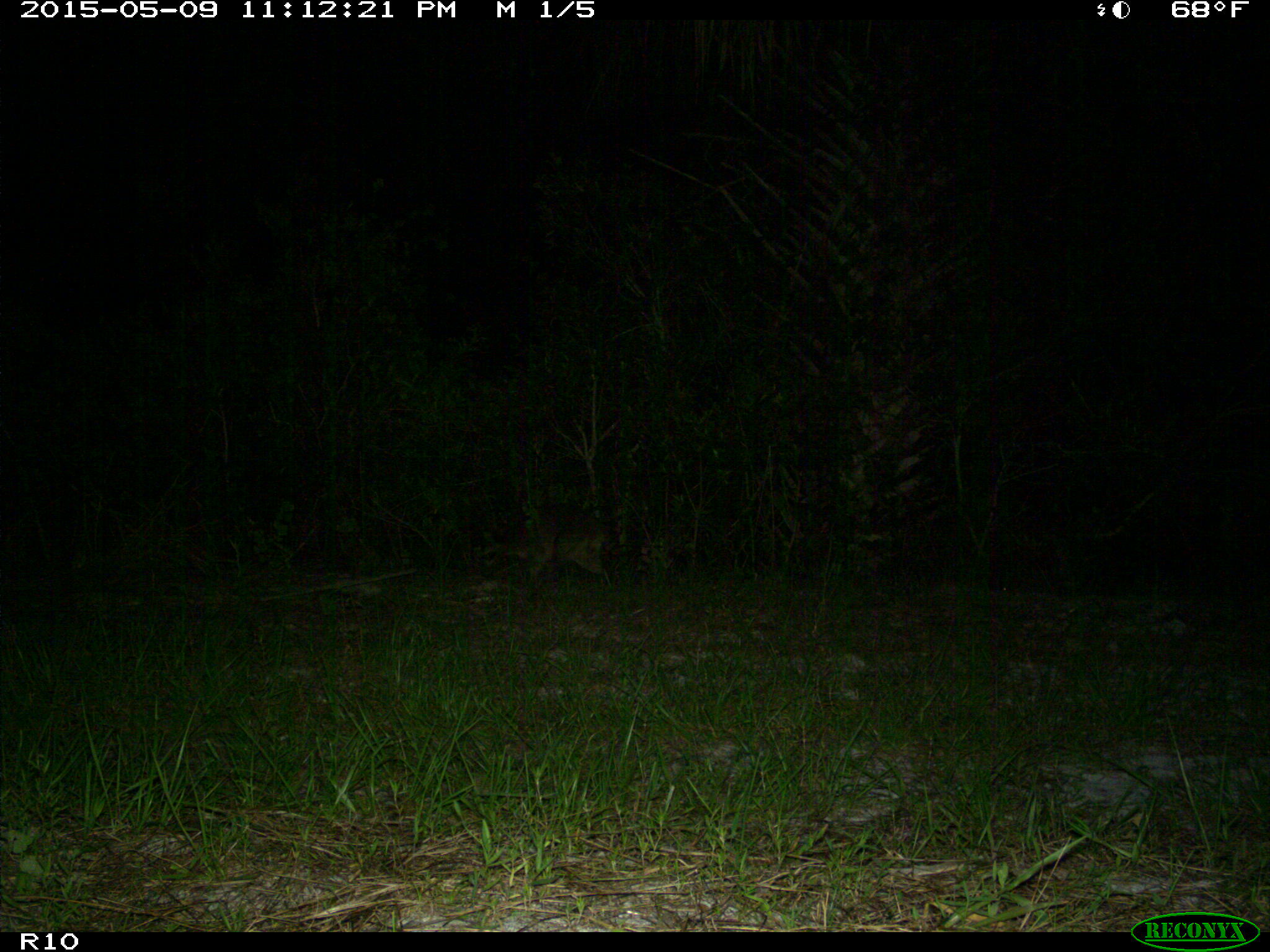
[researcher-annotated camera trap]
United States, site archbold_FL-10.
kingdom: Animalia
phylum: Chordata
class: Mammalia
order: Carnivora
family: Procyonidae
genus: Procyon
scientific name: Procyon lotor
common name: common raccoon